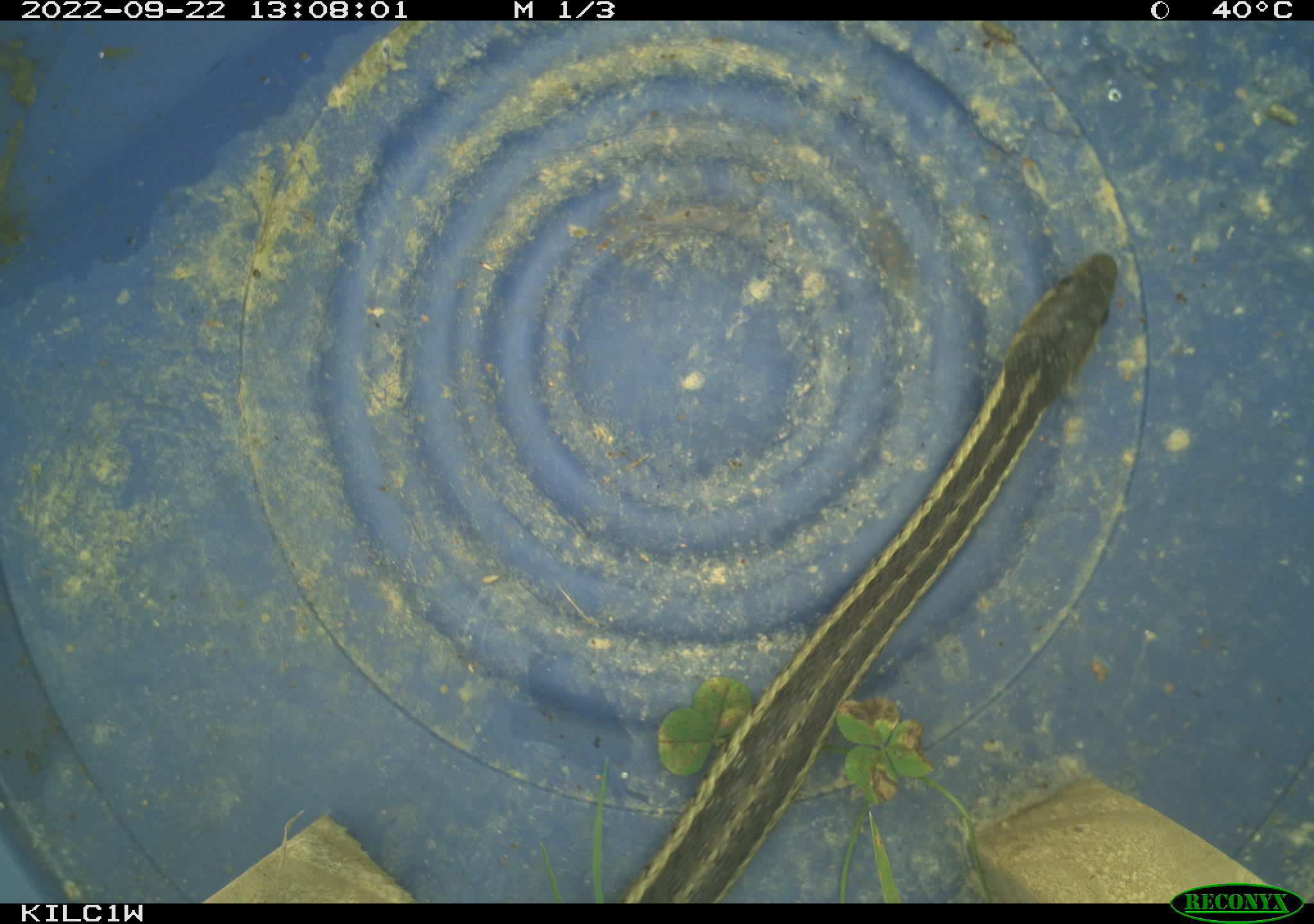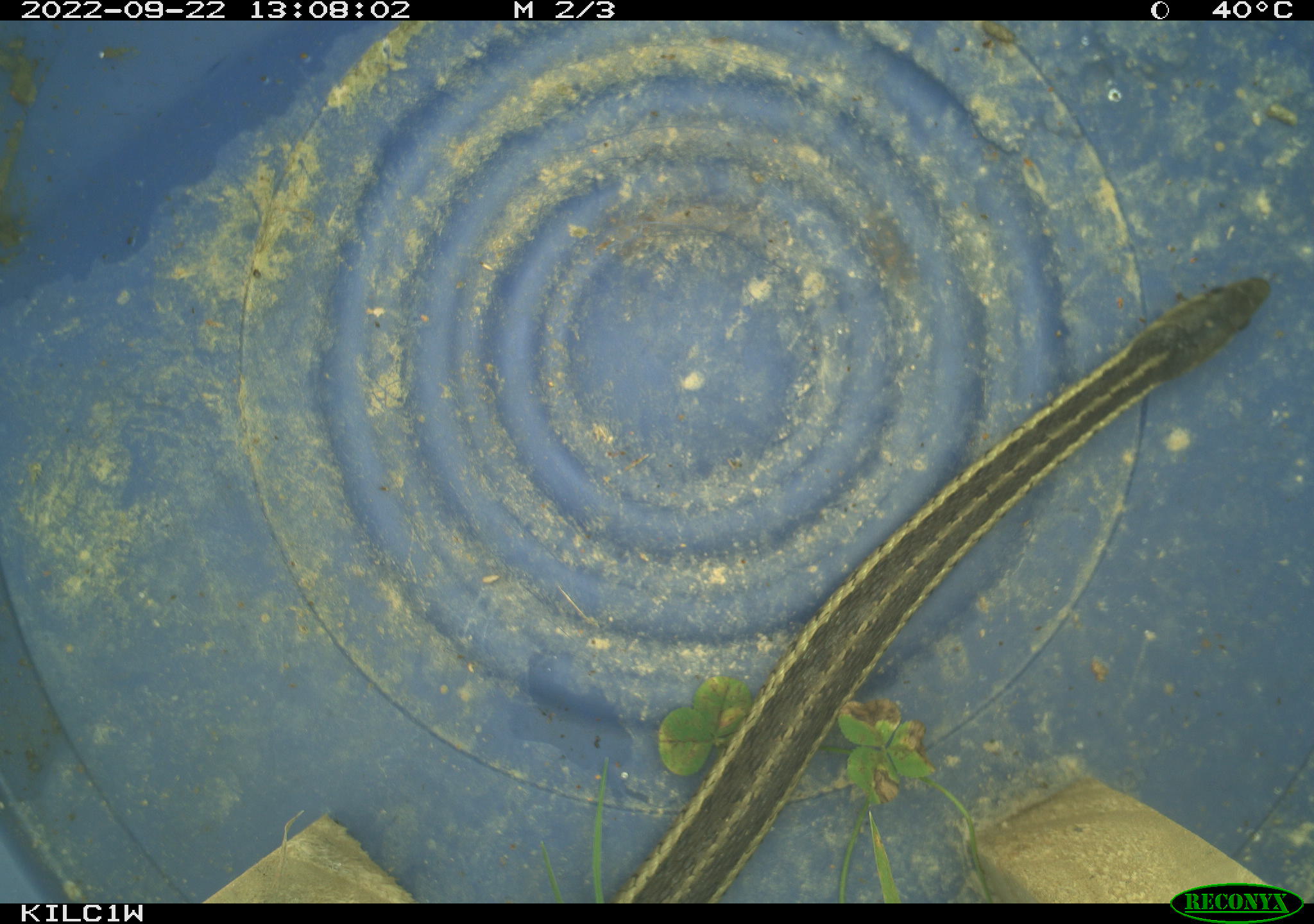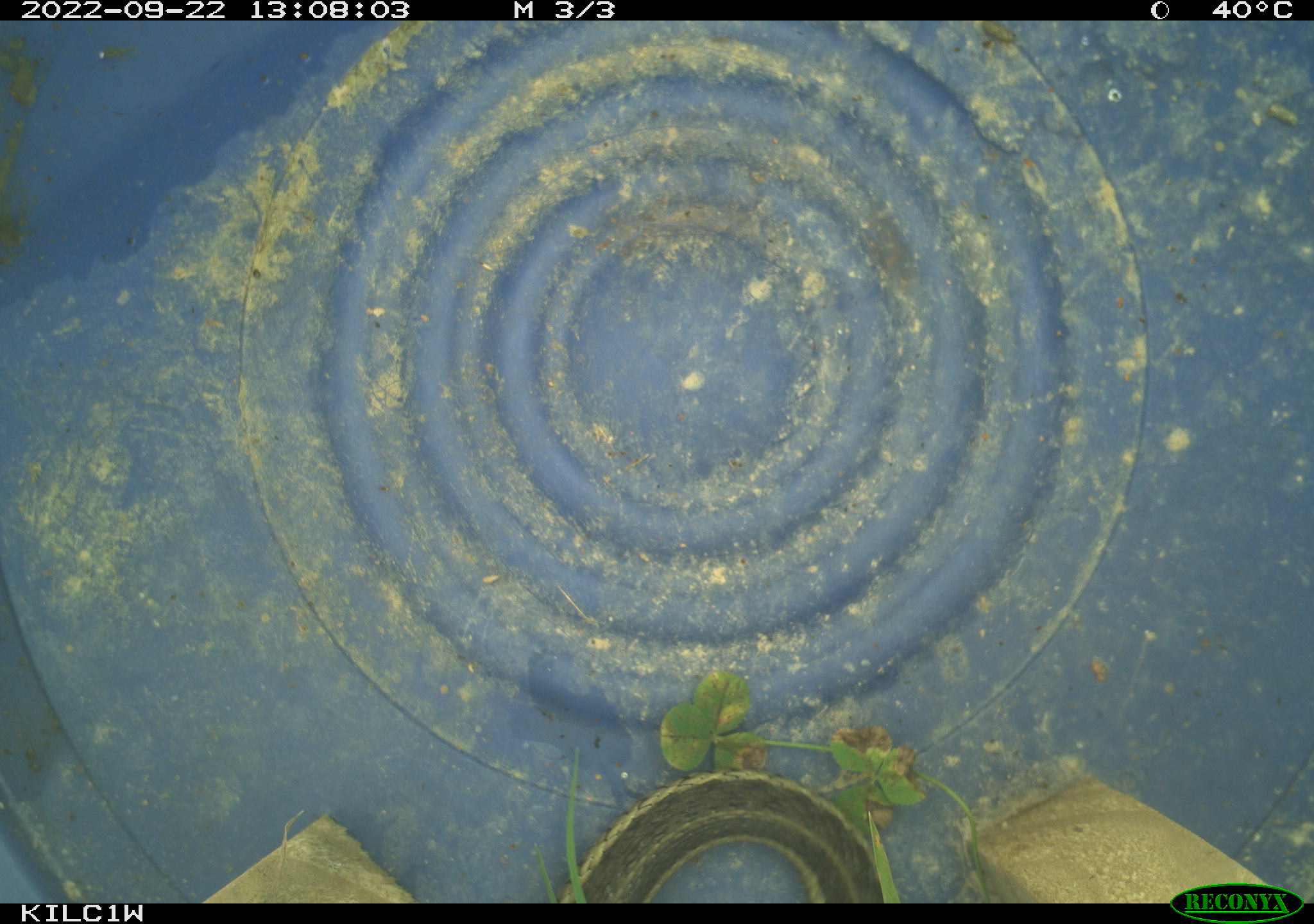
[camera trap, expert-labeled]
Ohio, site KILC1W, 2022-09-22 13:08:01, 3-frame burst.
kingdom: Animalia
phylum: Chordata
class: Reptilia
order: Squamata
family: Colubridae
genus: Thamnophis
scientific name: Thamnophis sirtalis sirtalis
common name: eastern gartersnake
Eastern gartersnake (Thamnophis sirtalis sirtalis).